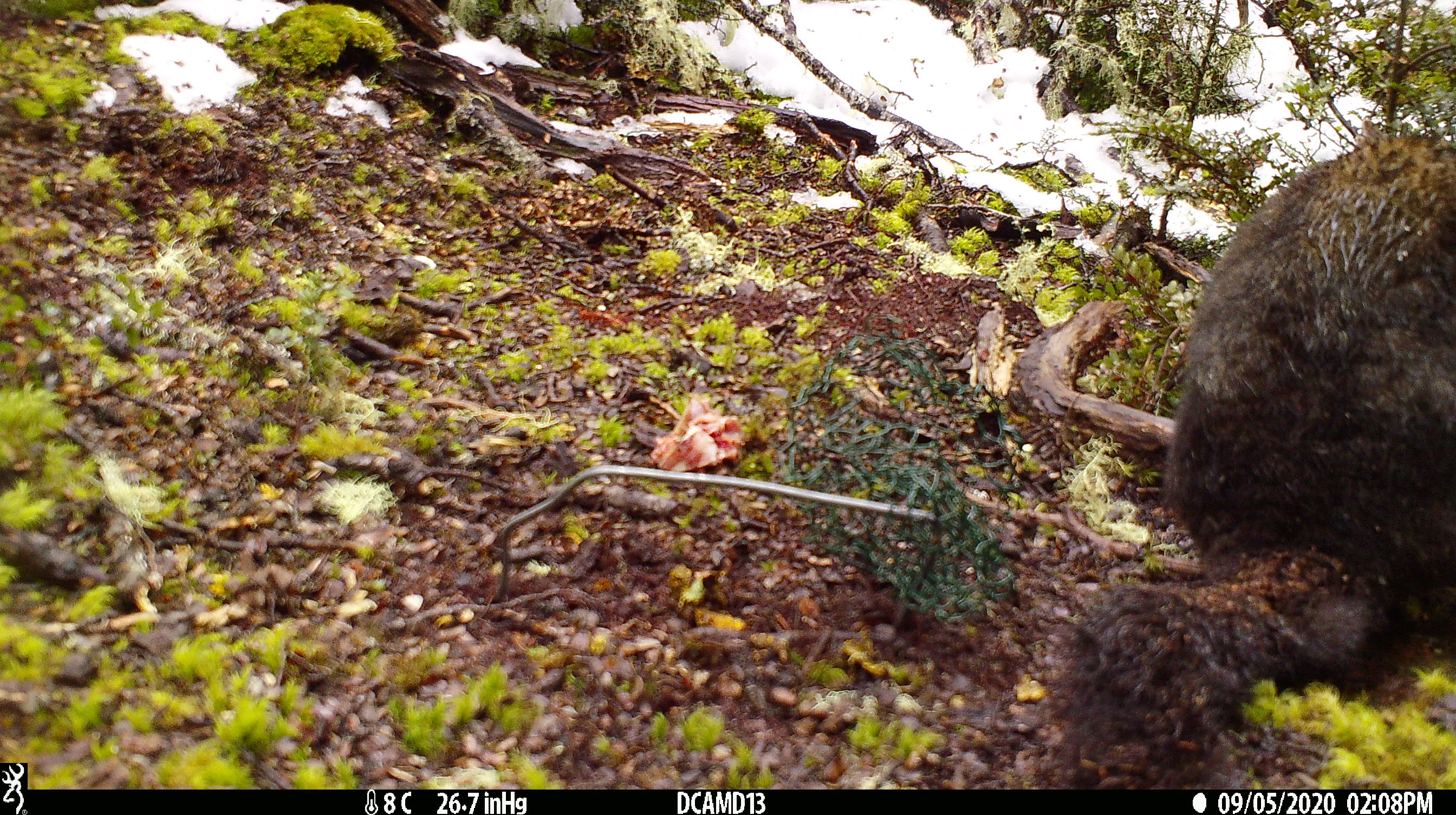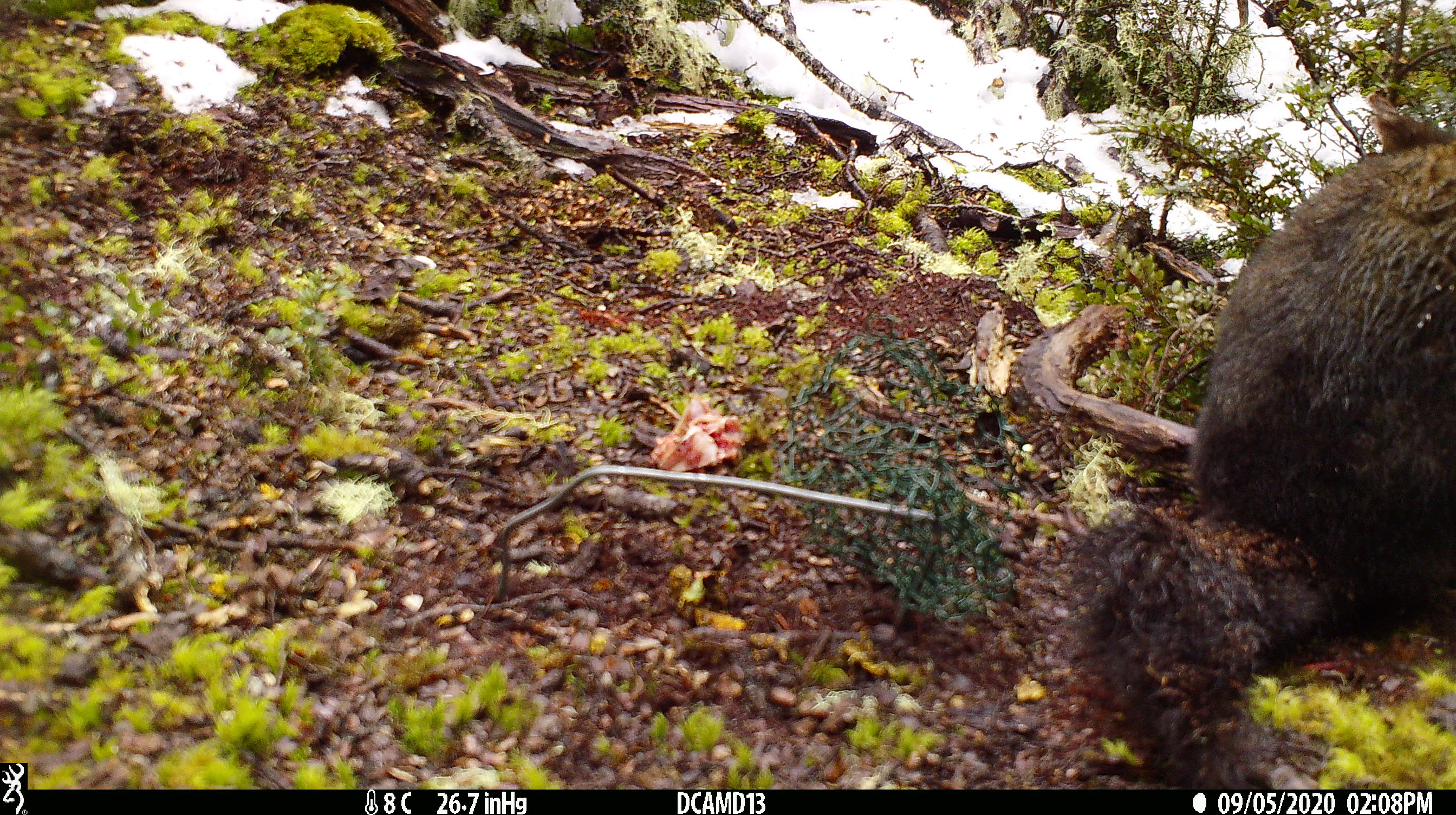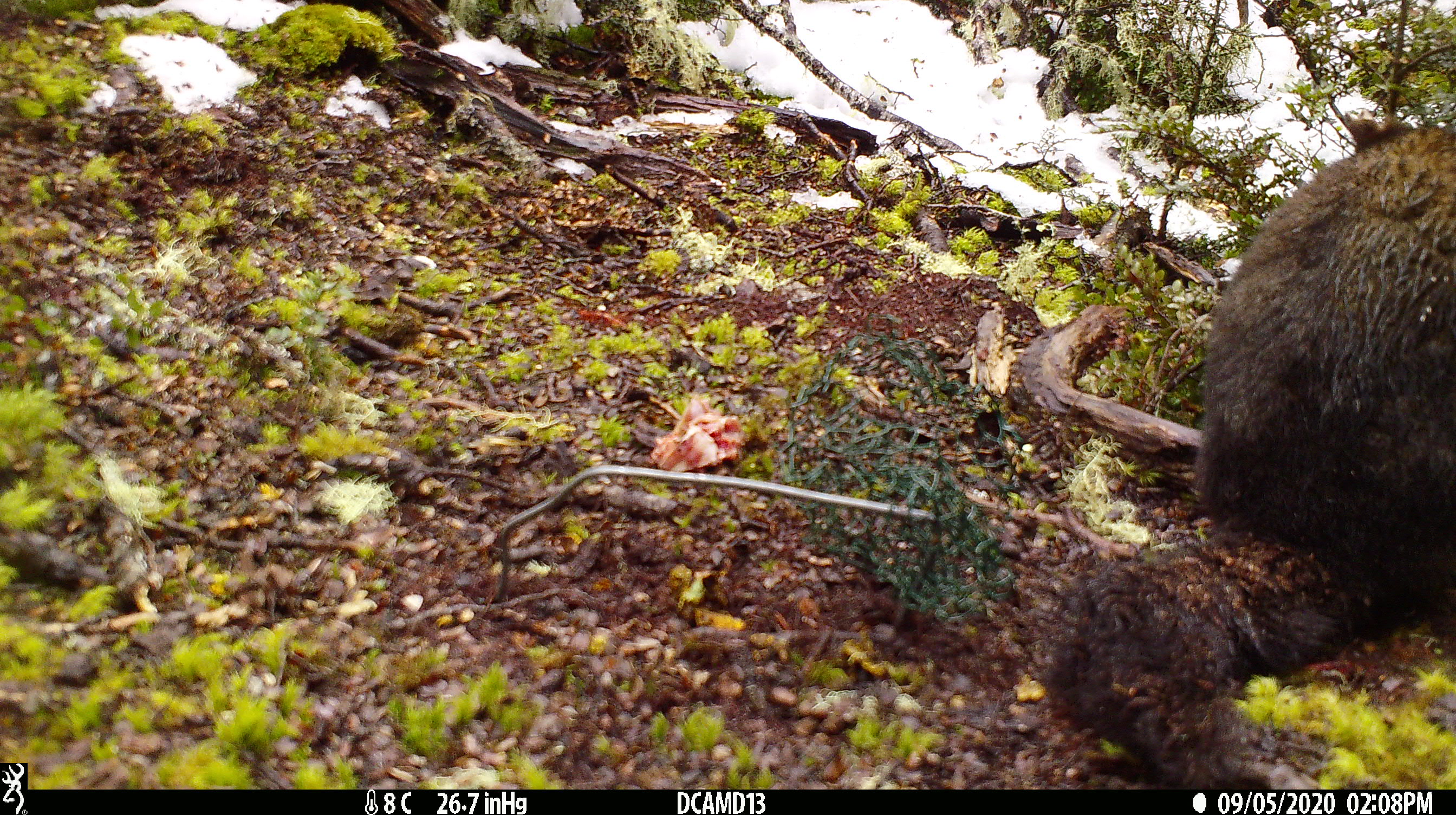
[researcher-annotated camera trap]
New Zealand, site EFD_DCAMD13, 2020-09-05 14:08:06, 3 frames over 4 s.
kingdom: Animalia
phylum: Chordata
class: Mammalia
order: Diprotodontia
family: Phalangeridae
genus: Trichosurus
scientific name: Trichosurus vulpecula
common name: common brushtail possum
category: possum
Possum (common brushtail possum) (Trichosurus vulpecula).